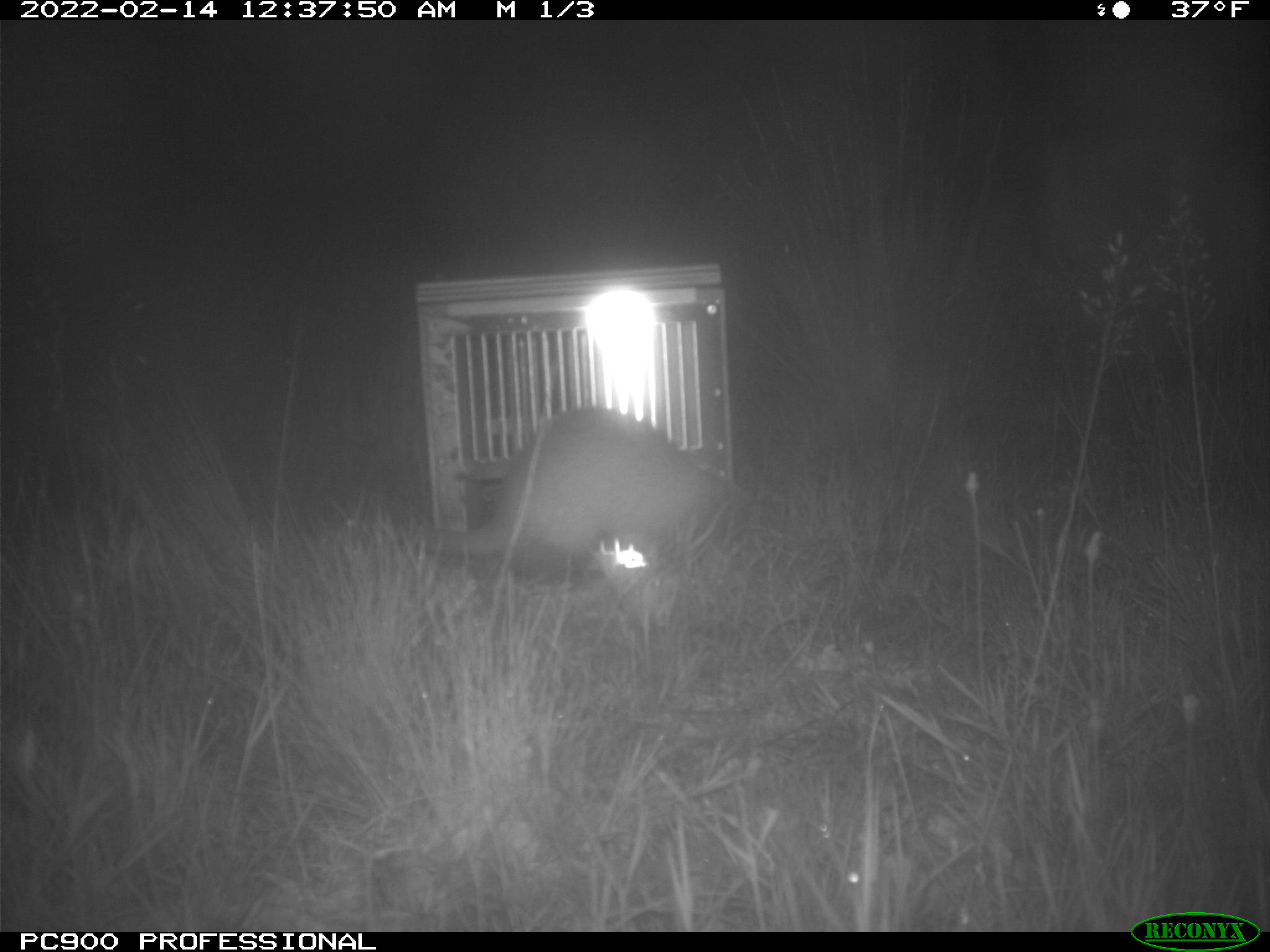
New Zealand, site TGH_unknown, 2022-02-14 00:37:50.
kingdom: Animalia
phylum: Chordata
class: Mammalia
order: Carnivora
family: Mustelidae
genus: Mustela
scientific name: Mustela furo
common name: ferret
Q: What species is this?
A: Ferret (Mustela furo).